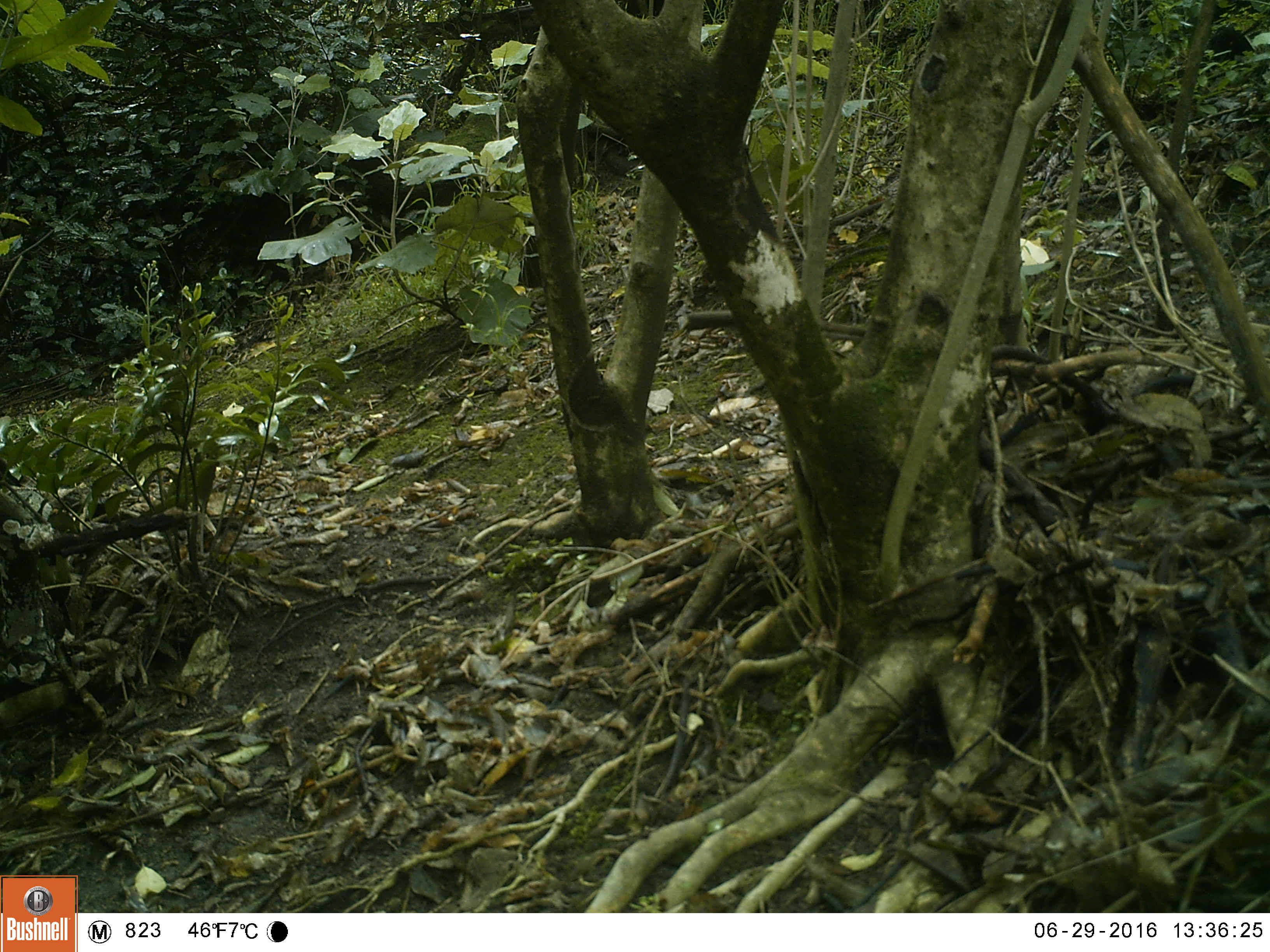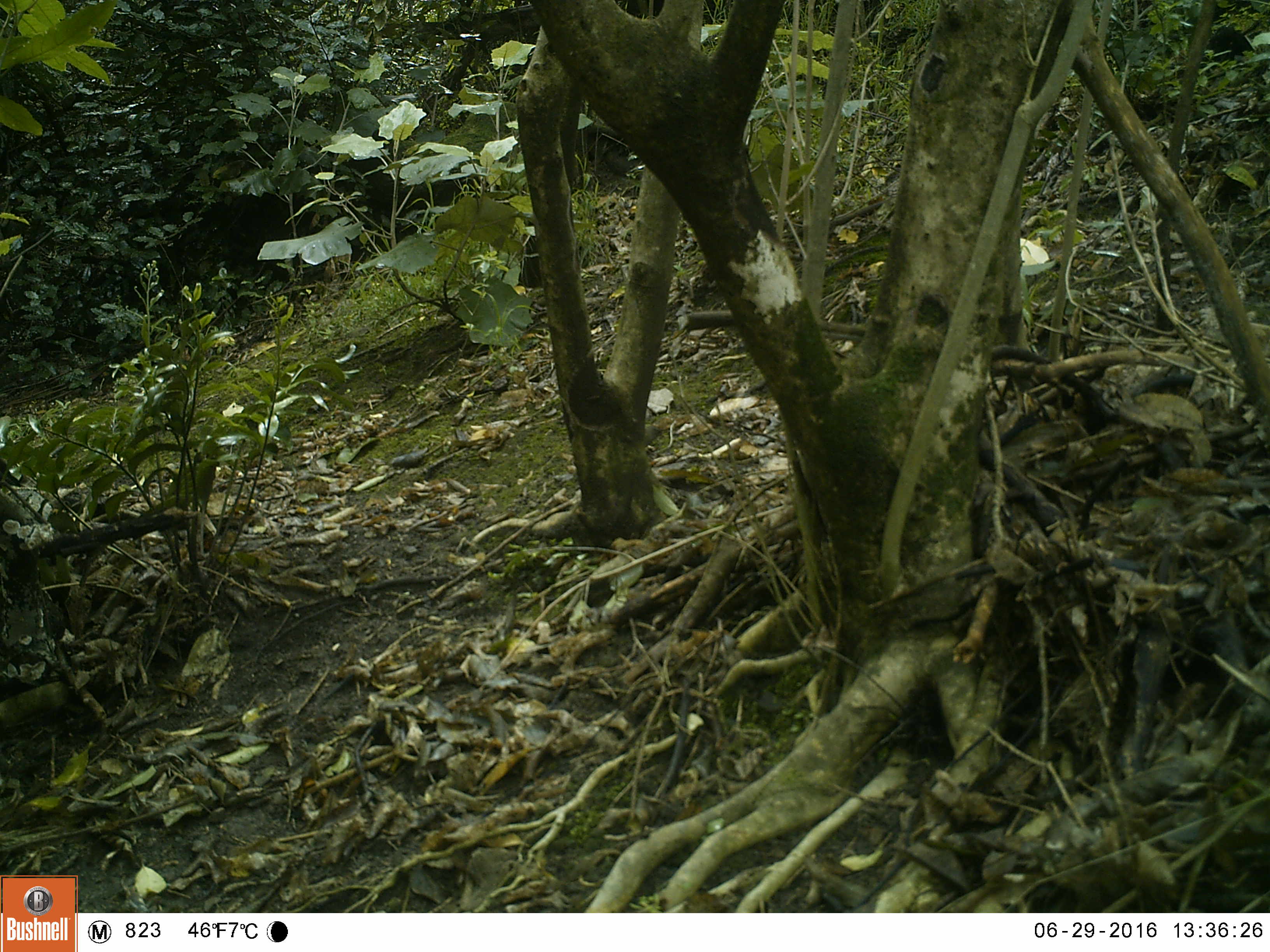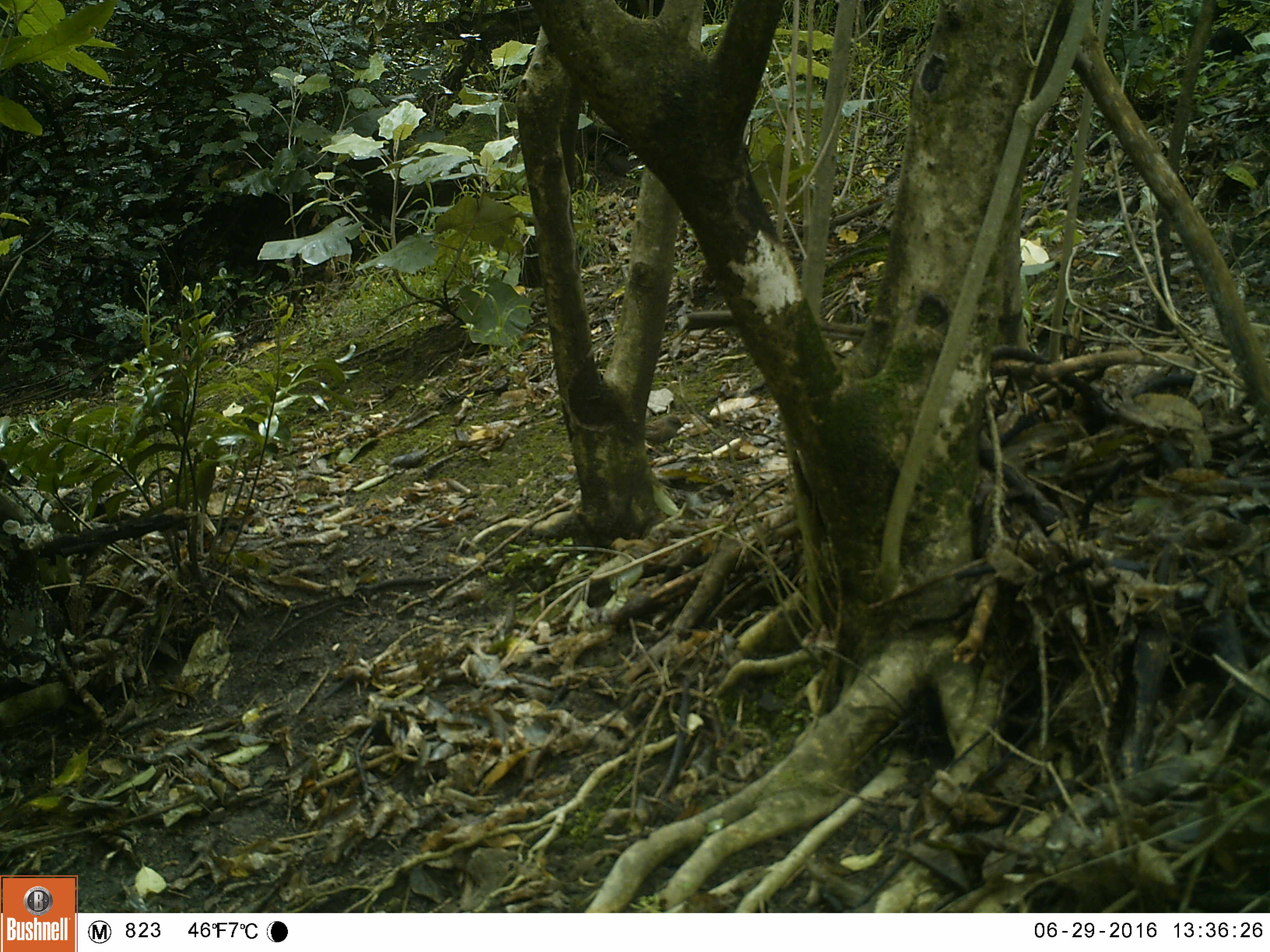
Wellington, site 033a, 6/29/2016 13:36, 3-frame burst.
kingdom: Animalia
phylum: Chordata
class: Aves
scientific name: Aves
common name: bird